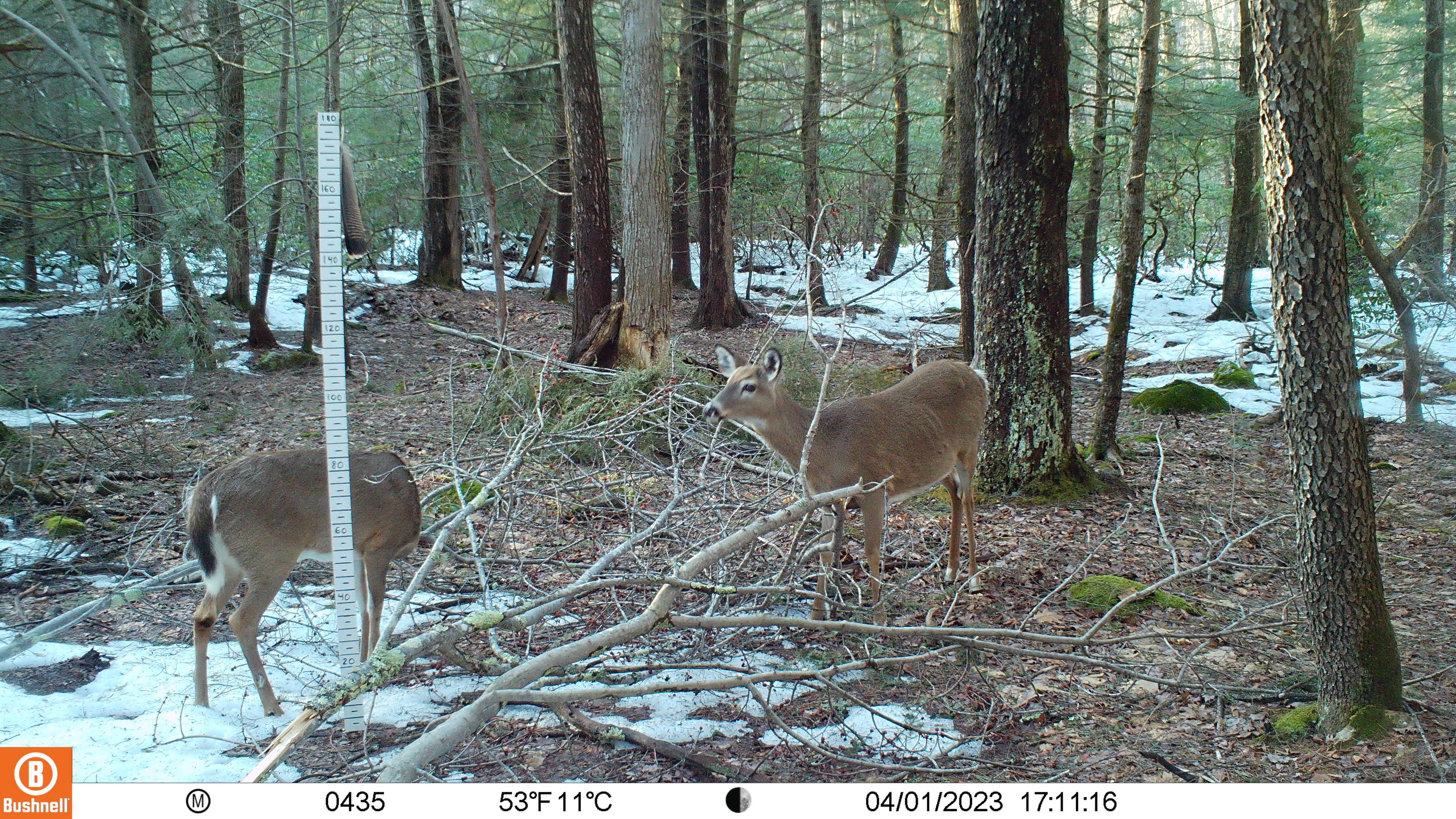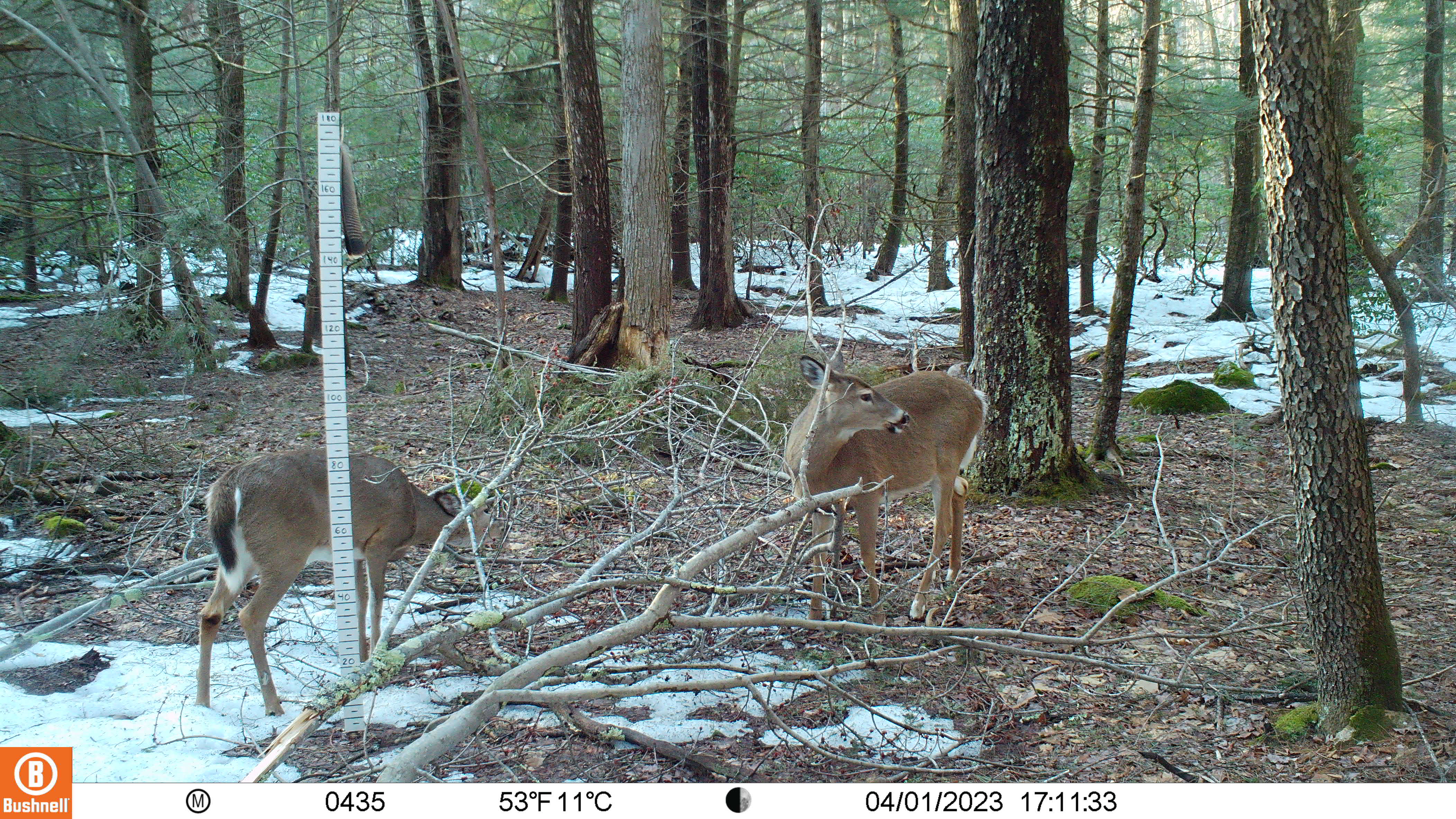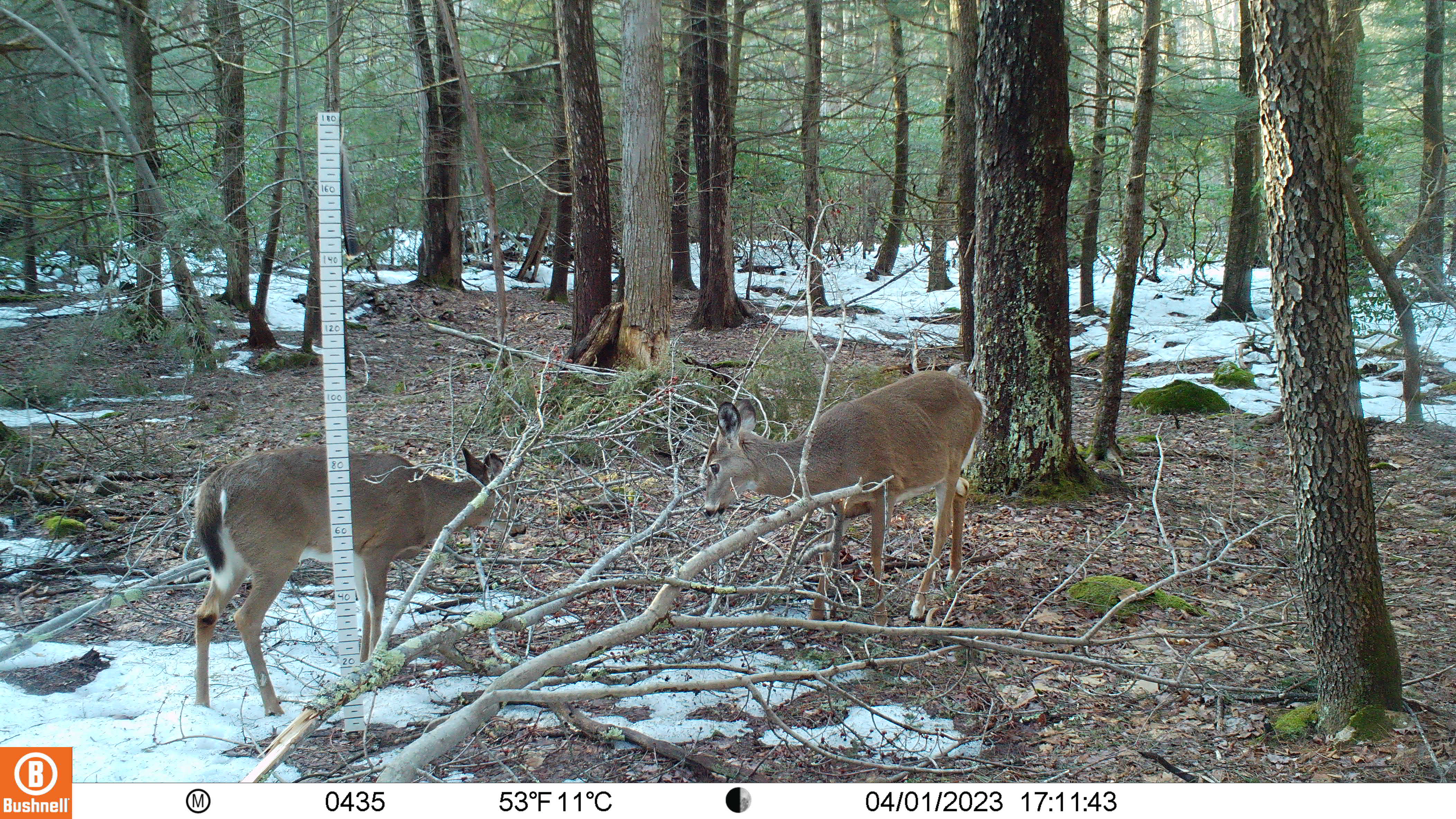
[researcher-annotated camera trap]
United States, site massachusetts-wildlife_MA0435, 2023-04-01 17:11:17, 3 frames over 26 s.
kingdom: Animalia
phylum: Chordata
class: Mammalia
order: Artiodactyla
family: Cervidae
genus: Odocoileus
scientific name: Odocoileus virginianus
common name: white-tailed deer